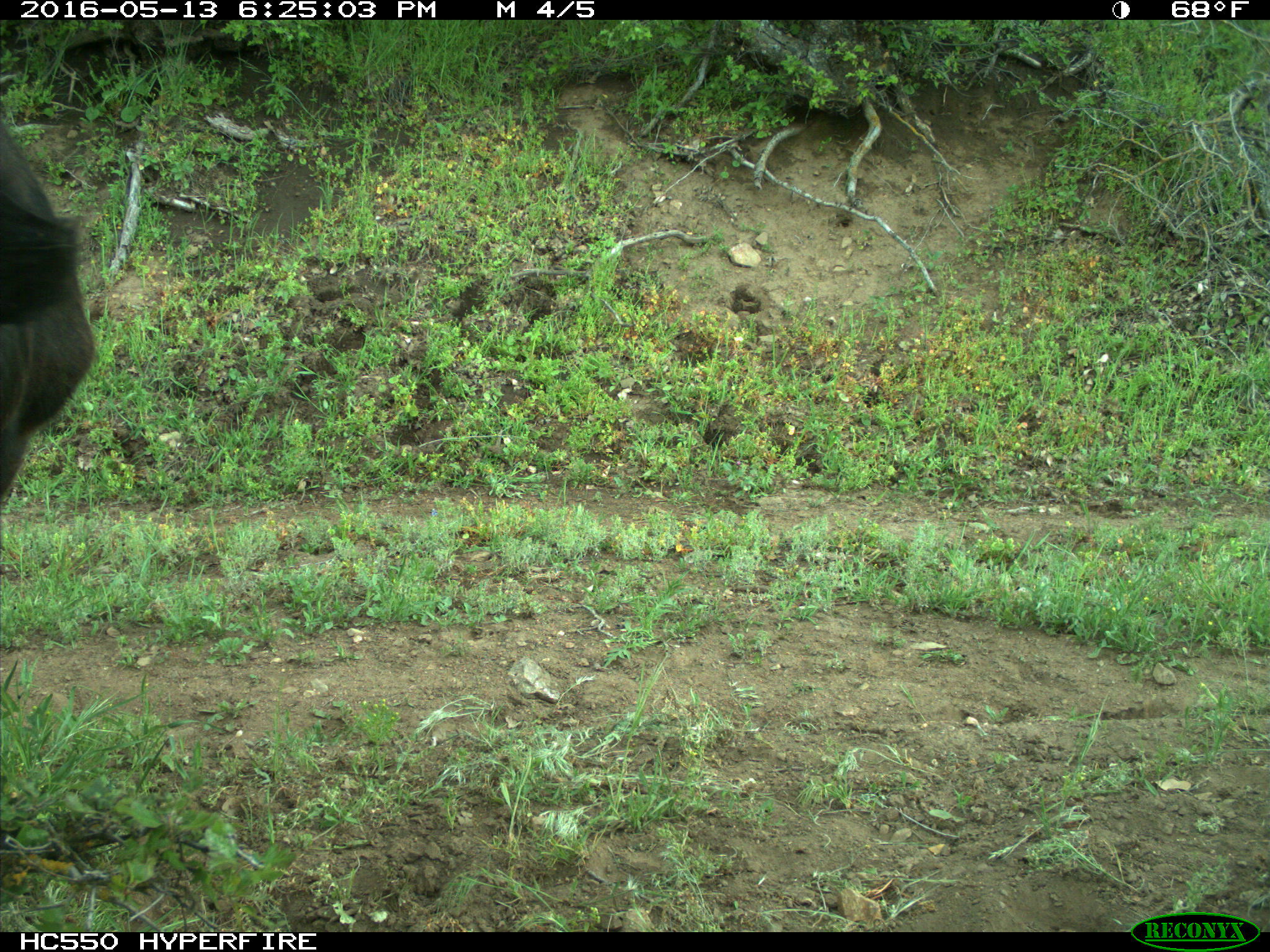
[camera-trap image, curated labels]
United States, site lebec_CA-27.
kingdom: Animalia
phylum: Chordata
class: Mammalia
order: Artiodactyla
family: Bovidae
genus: Bos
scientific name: Bos taurus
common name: domestic cow